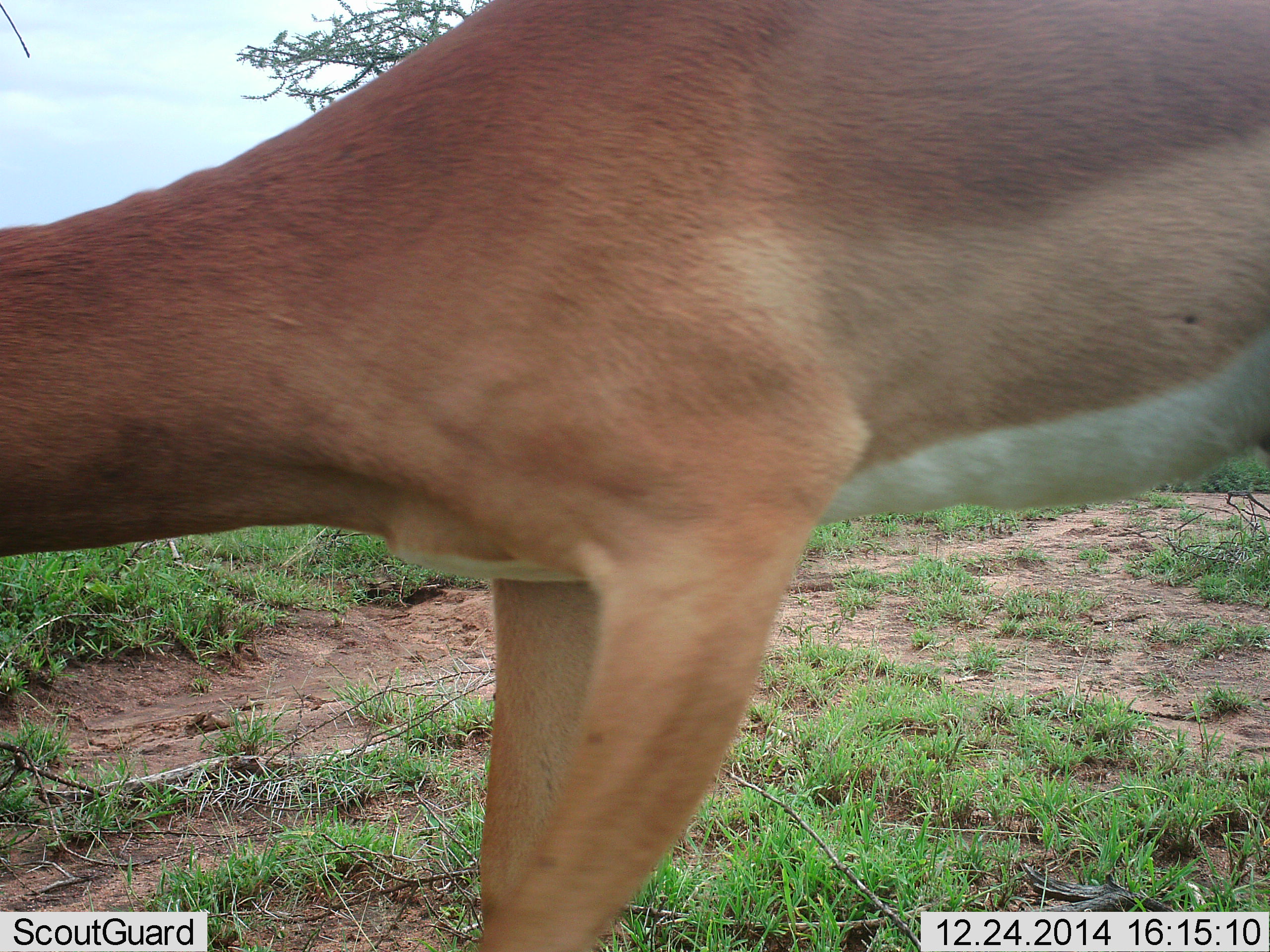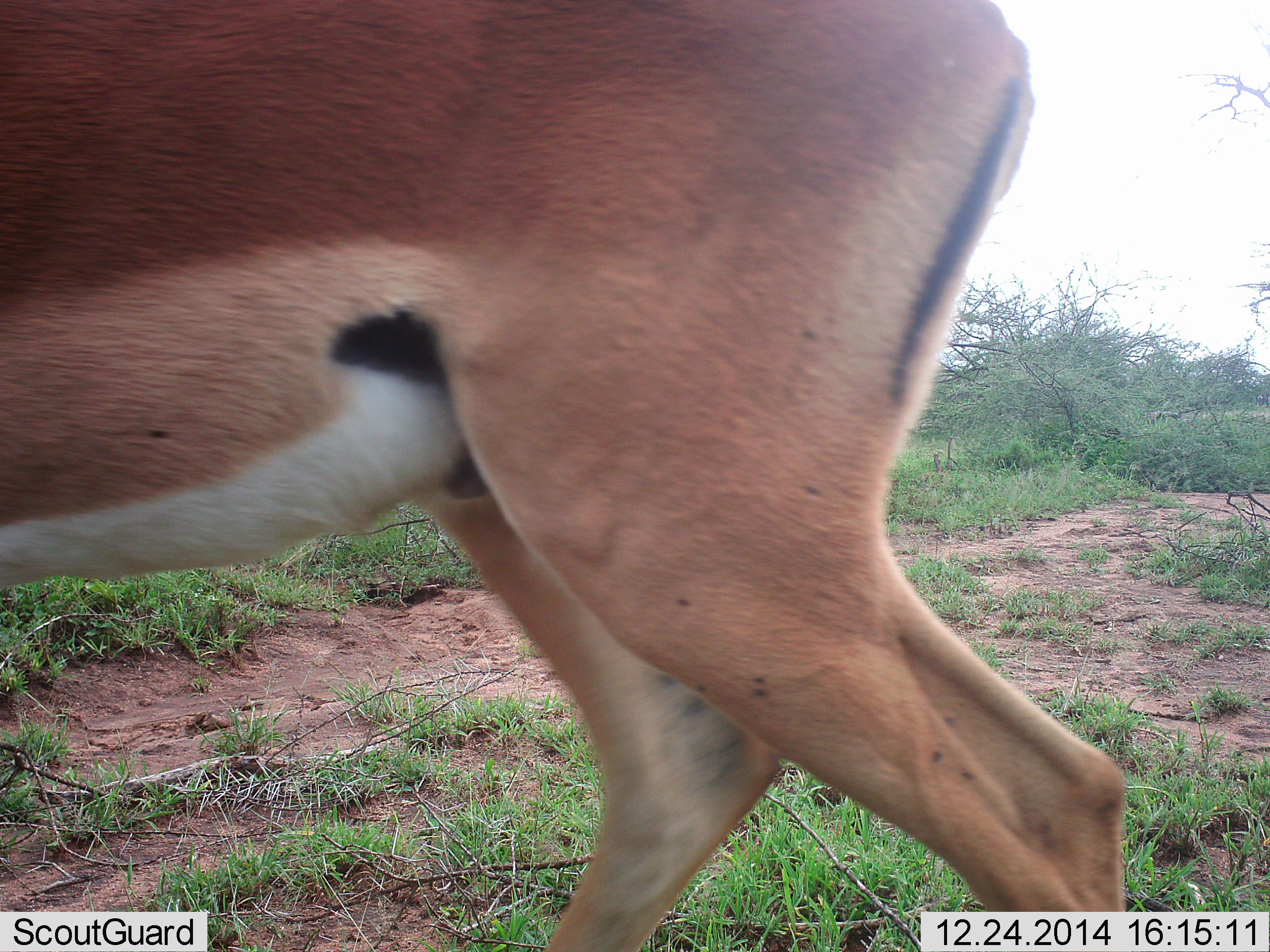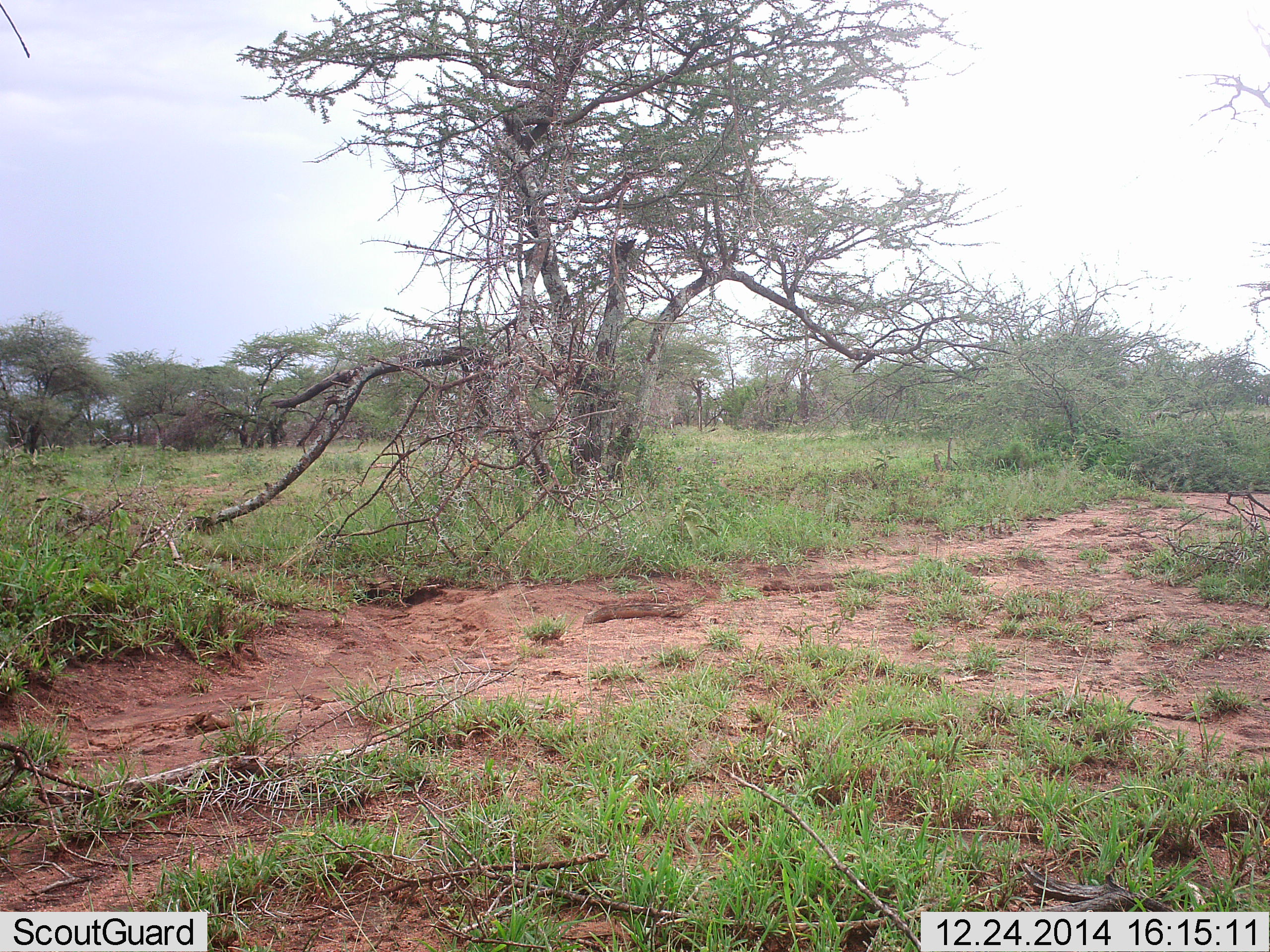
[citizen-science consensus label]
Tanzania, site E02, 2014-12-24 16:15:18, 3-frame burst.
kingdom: Animalia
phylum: Chordata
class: Mammalia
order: Artiodactyla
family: Bovidae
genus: Aepyceros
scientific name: Aepyceros melampus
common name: impala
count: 1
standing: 20%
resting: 0%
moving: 90%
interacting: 0%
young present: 0%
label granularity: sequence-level